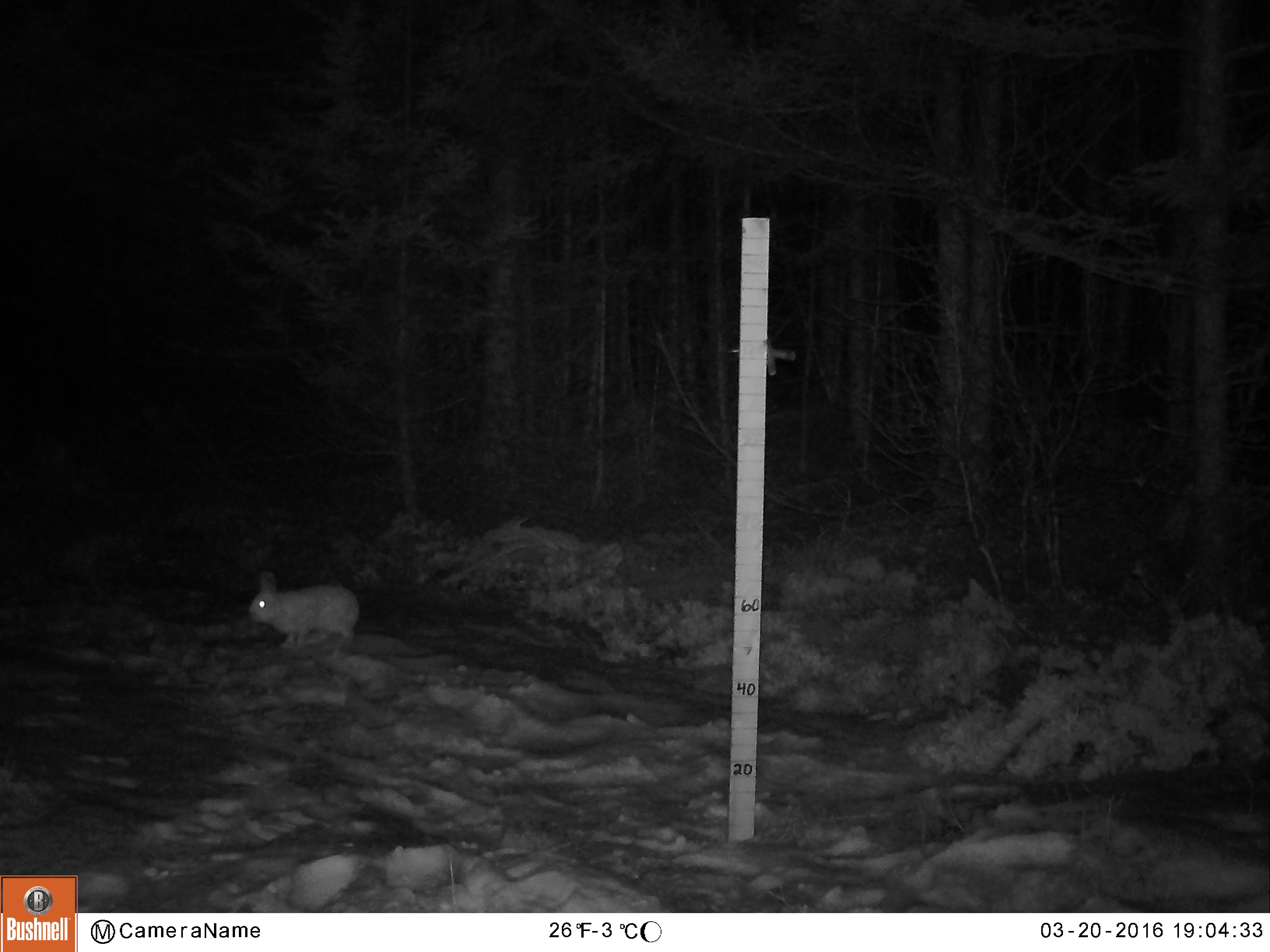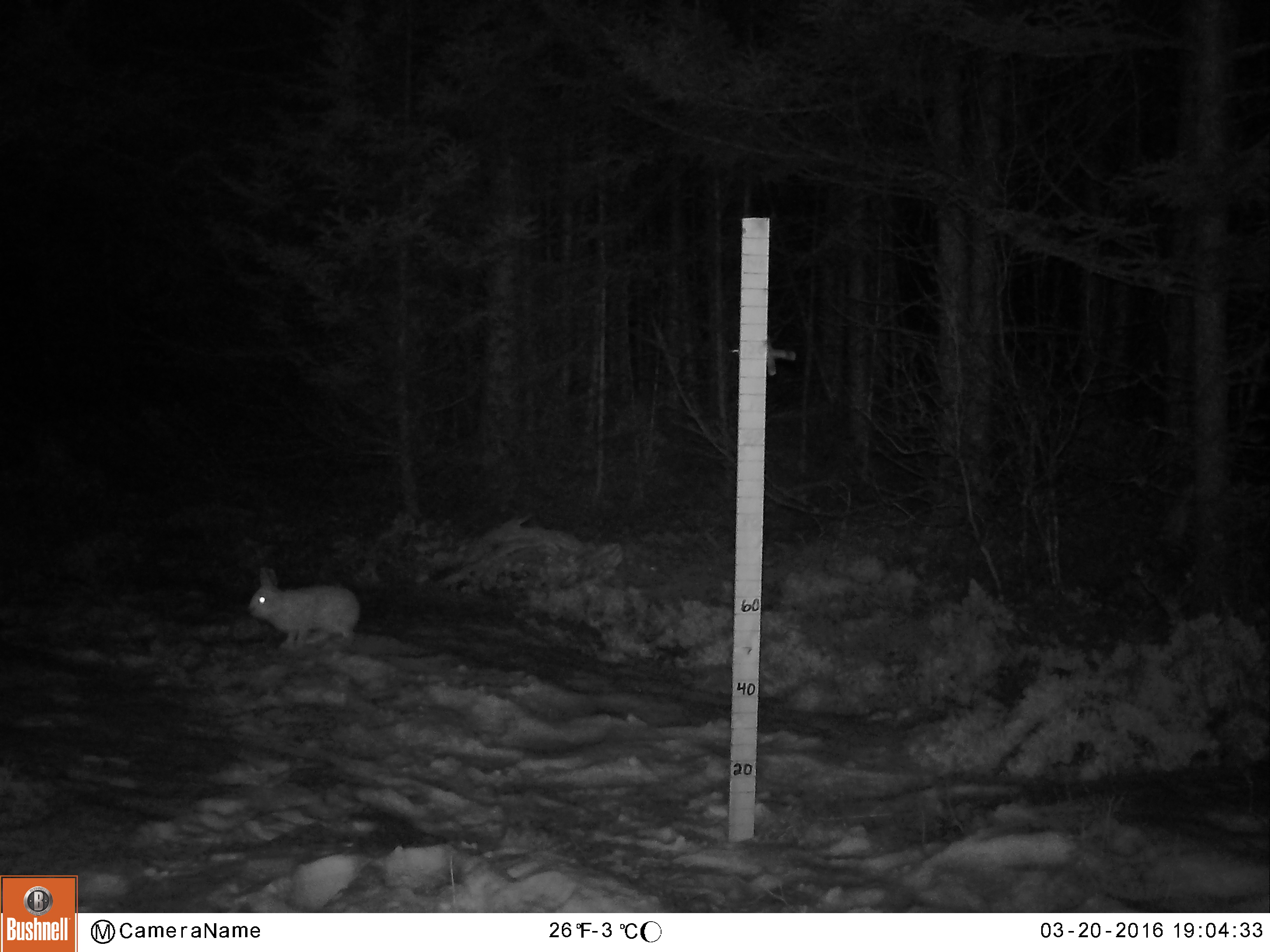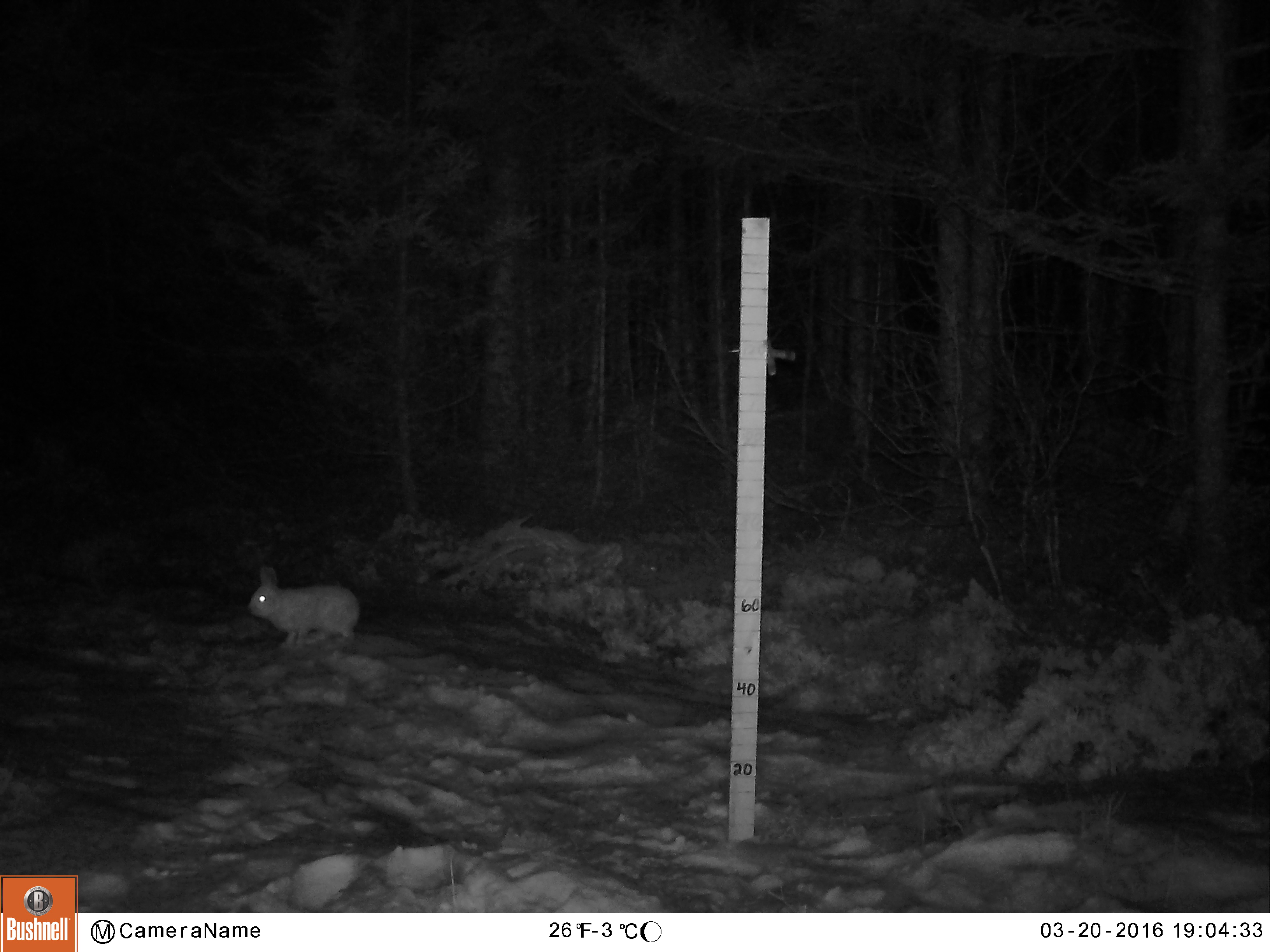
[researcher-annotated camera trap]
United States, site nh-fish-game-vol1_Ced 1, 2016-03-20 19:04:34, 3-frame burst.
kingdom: Animalia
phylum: Chordata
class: Mammalia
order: Lagomorpha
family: Leporidae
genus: Lepus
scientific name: Lepus americanus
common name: snowshoe hare